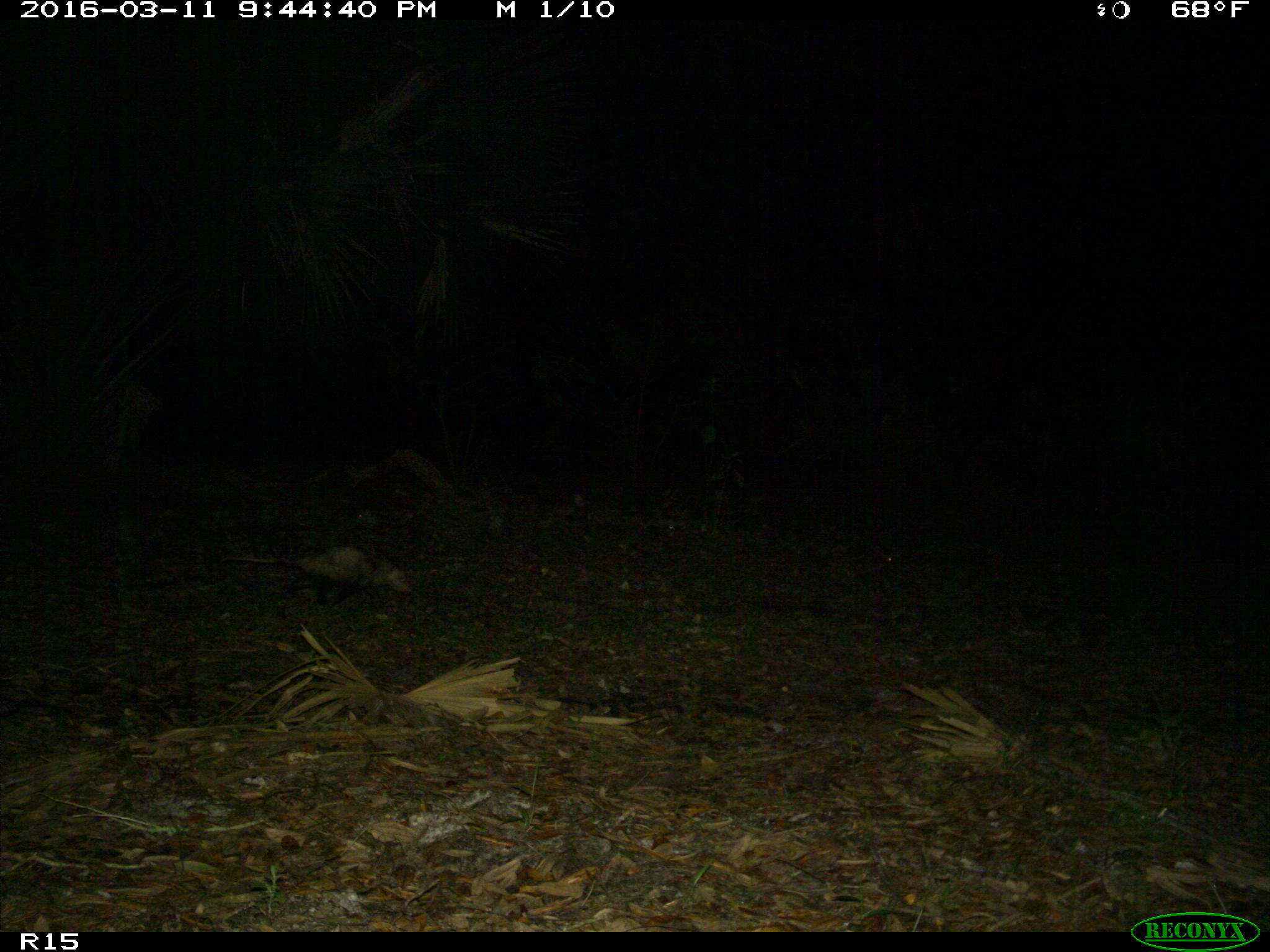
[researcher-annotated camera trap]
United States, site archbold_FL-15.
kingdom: Animalia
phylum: Chordata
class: Mammalia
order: Didelphimorphia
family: Didelphidae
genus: Didelphis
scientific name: Didelphis virginiana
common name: virginia opossum